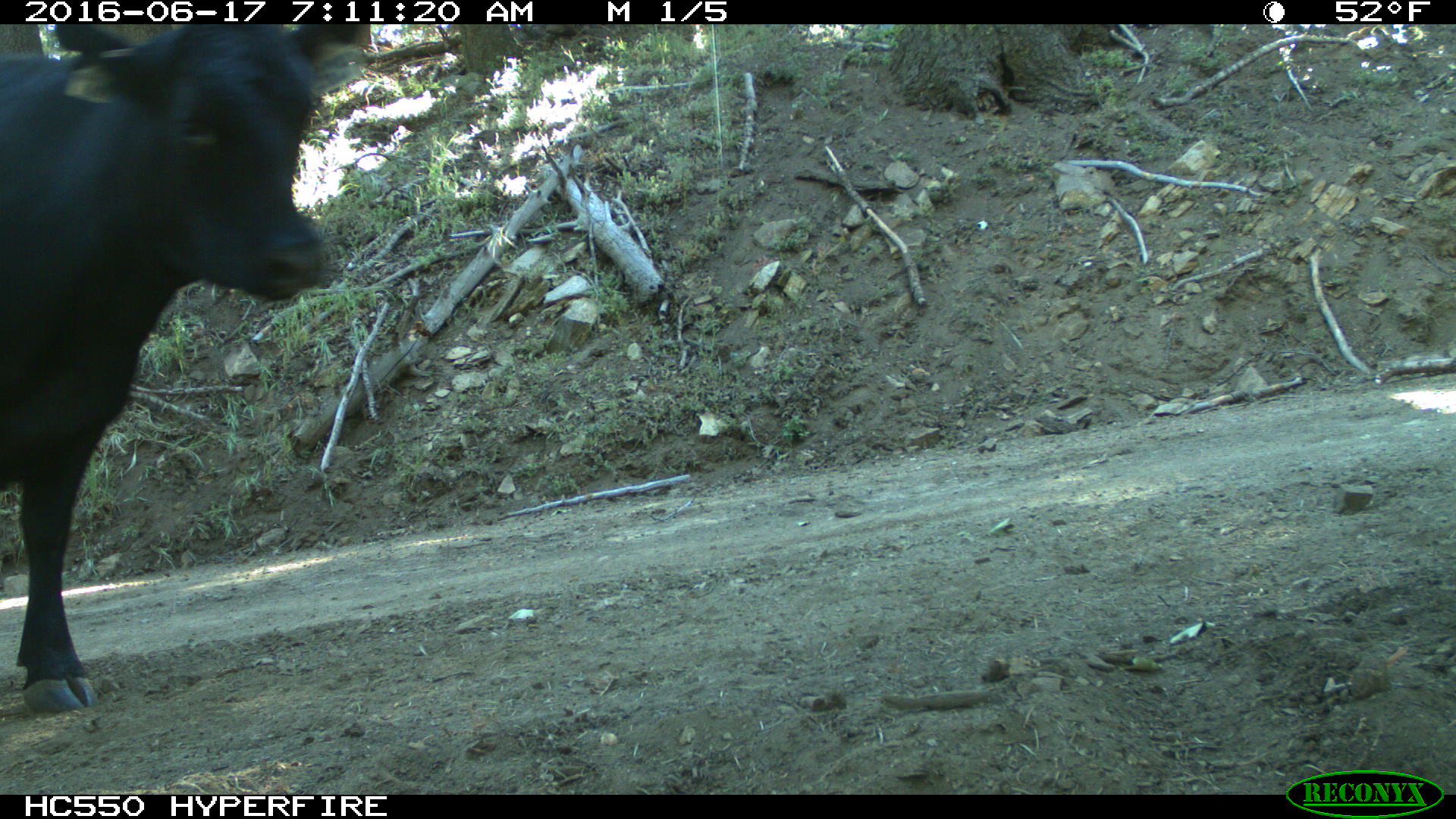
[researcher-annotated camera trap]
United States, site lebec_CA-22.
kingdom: Animalia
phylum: Chordata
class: Mammalia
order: Artiodactyla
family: Bovidae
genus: Bos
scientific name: Bos taurus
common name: domestic cow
Bos taurus (domestic cow).